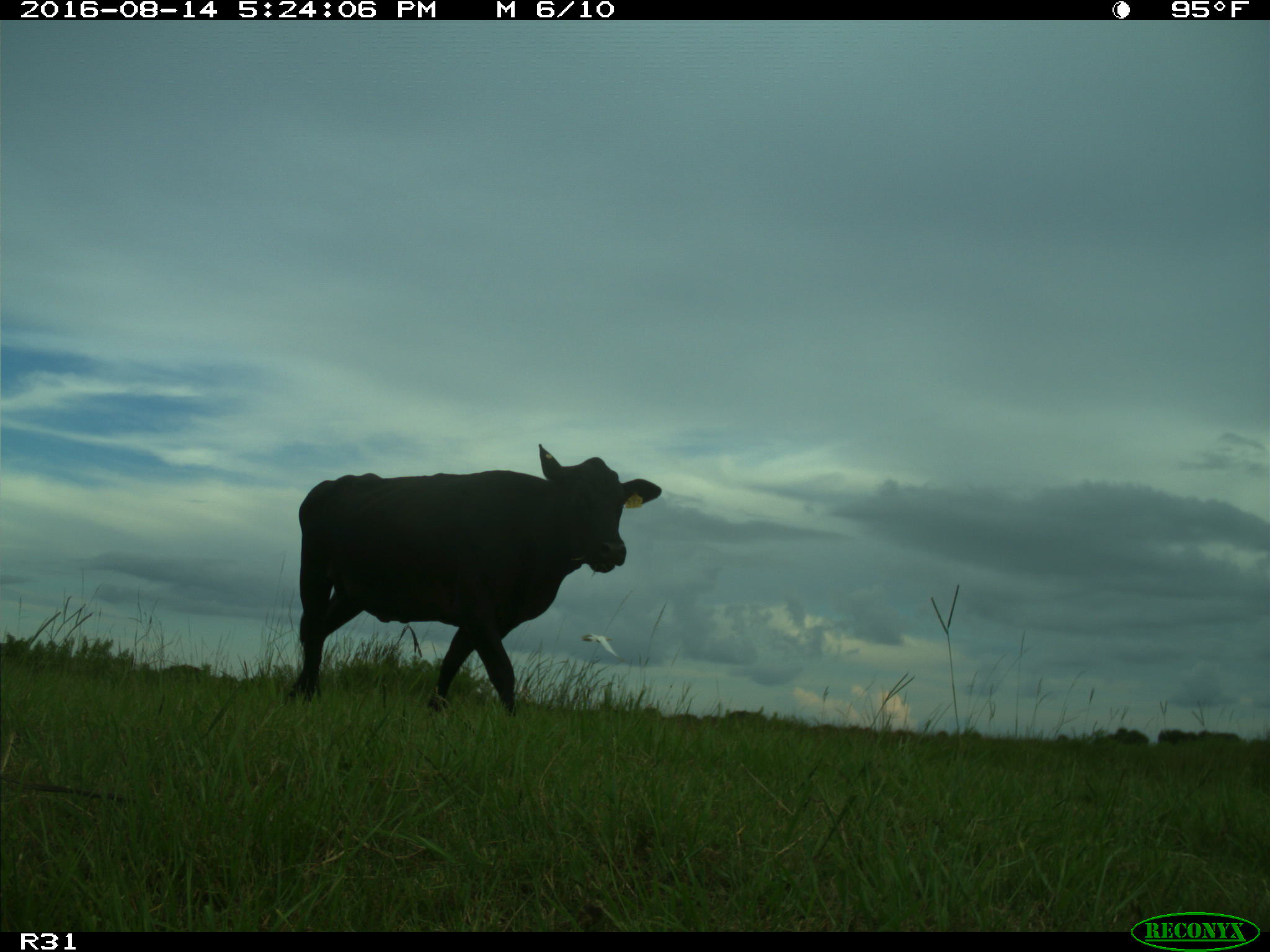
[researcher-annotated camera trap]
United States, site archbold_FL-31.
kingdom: Animalia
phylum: Chordata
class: Mammalia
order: Artiodactyla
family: Bovidae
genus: Bos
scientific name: Bos taurus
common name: domestic cow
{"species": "Bos taurus (domestic cow)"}